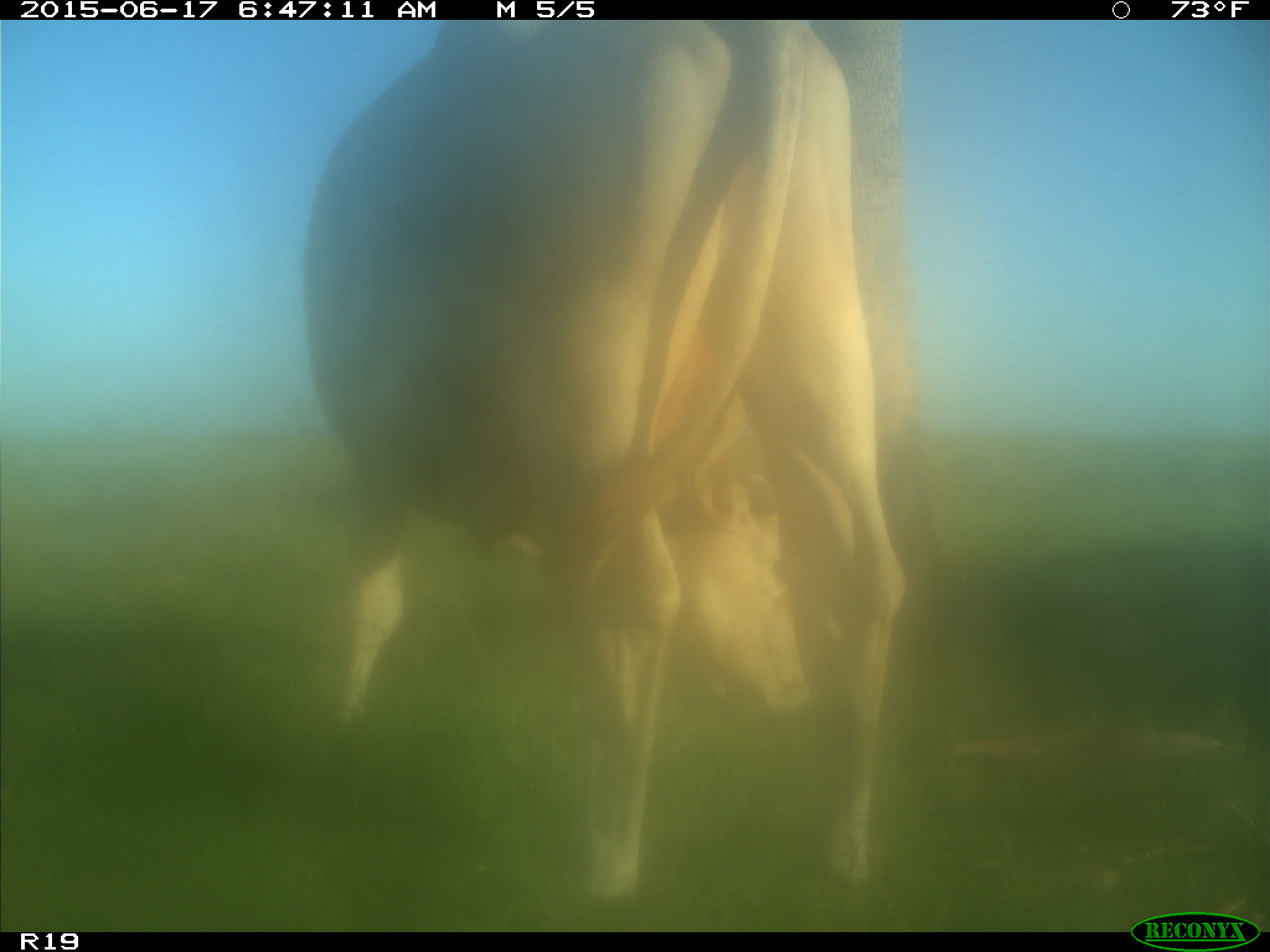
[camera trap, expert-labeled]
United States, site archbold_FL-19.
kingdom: Animalia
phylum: Chordata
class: Mammalia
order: Artiodactyla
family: Bovidae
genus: Bos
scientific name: Bos taurus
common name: domestic cow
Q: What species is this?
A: Bos taurus (domestic cow).